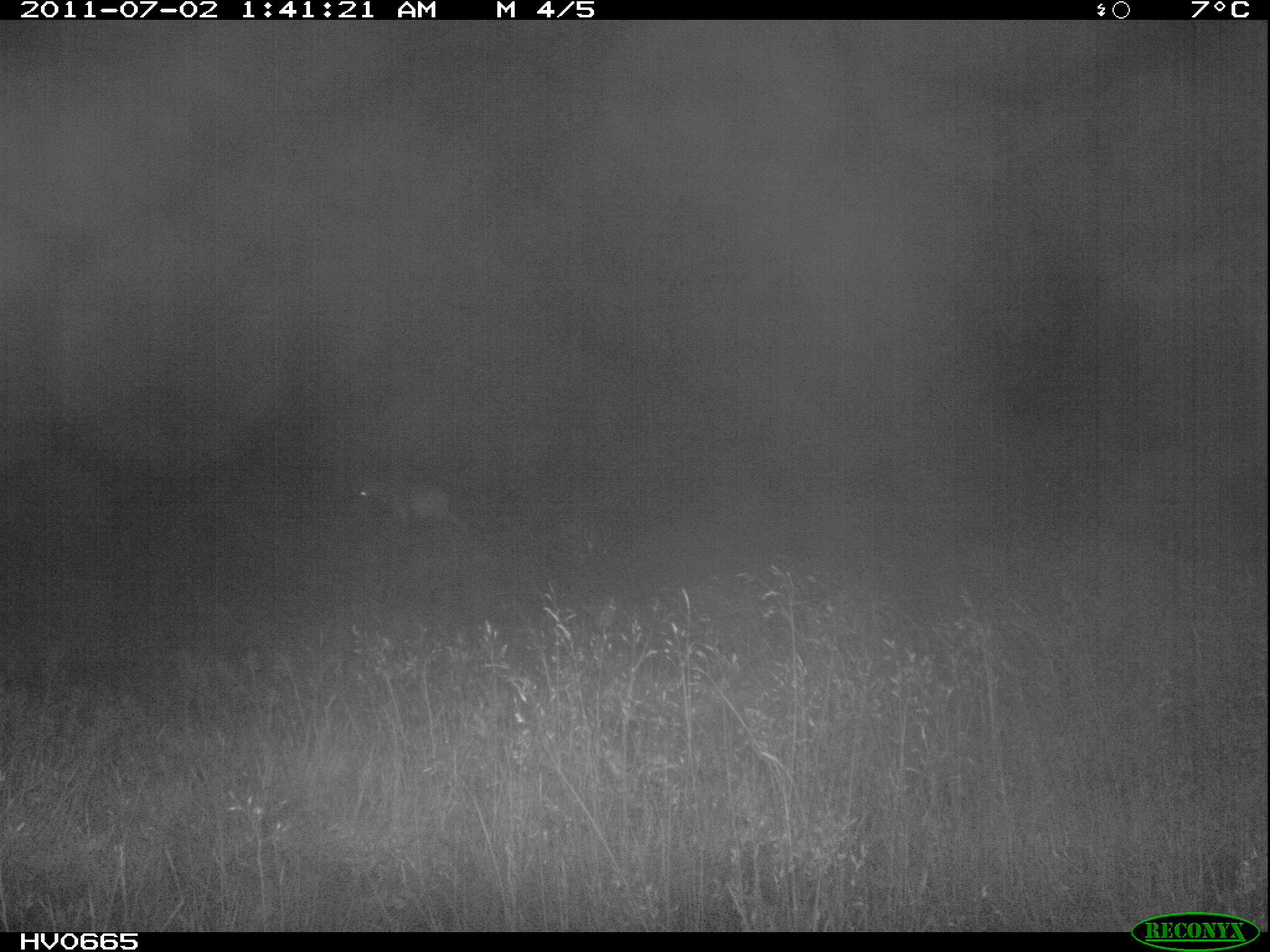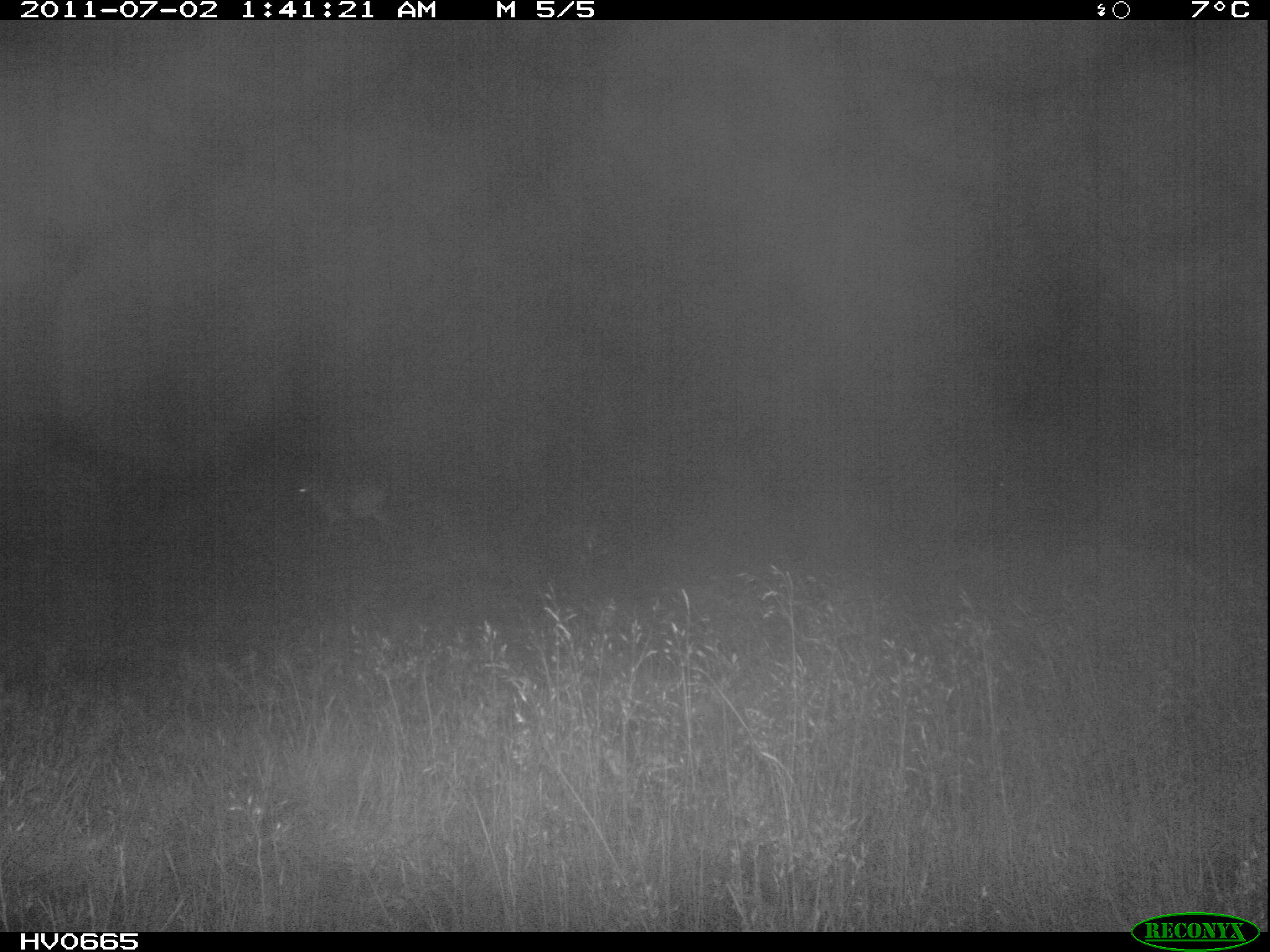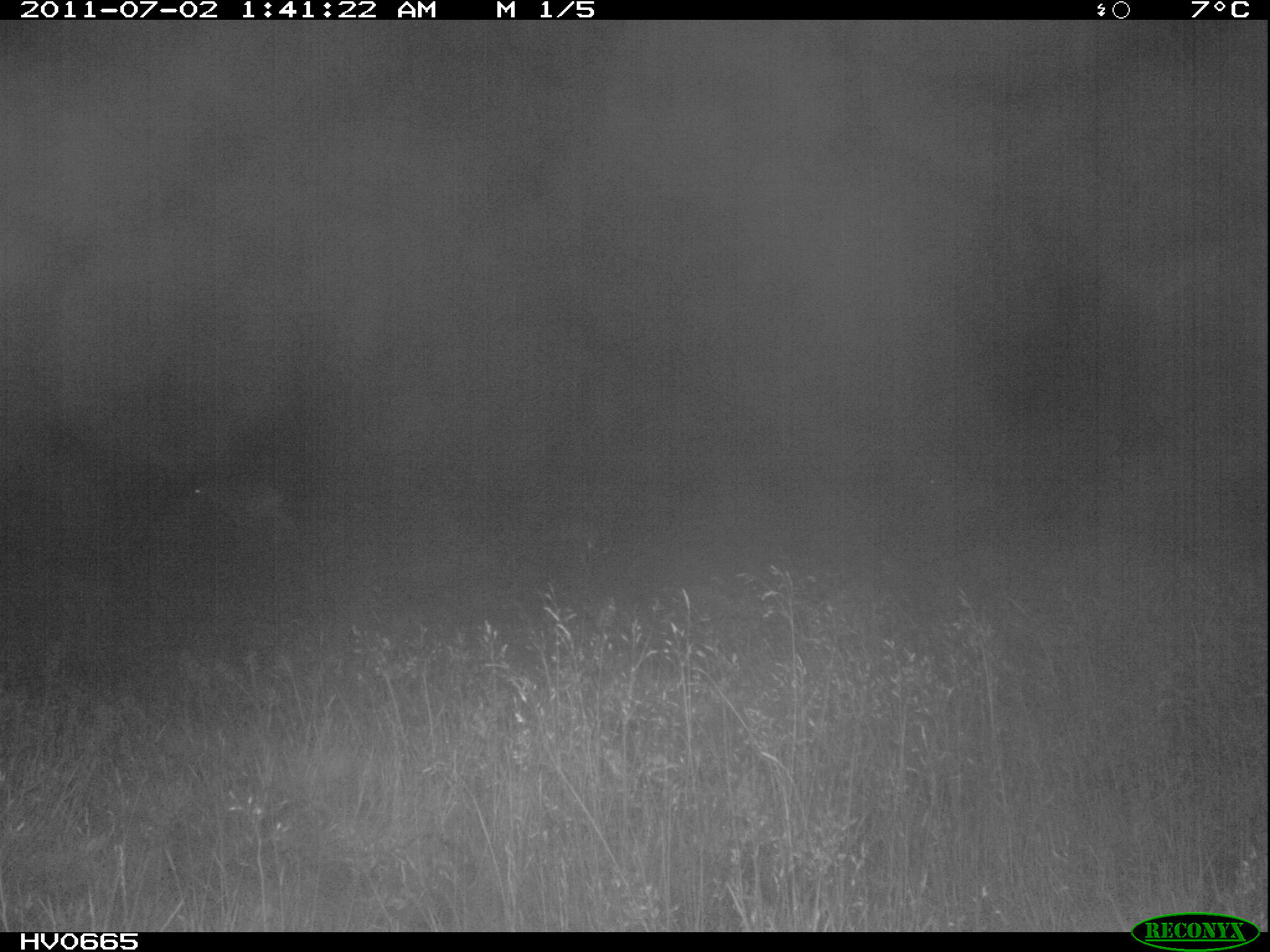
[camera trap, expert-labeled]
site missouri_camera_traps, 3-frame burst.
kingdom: Animalia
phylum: Chordata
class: Mammalia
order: Artiodactyla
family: Bovidae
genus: Ovis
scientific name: Ovis ammon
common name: mouflon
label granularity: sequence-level